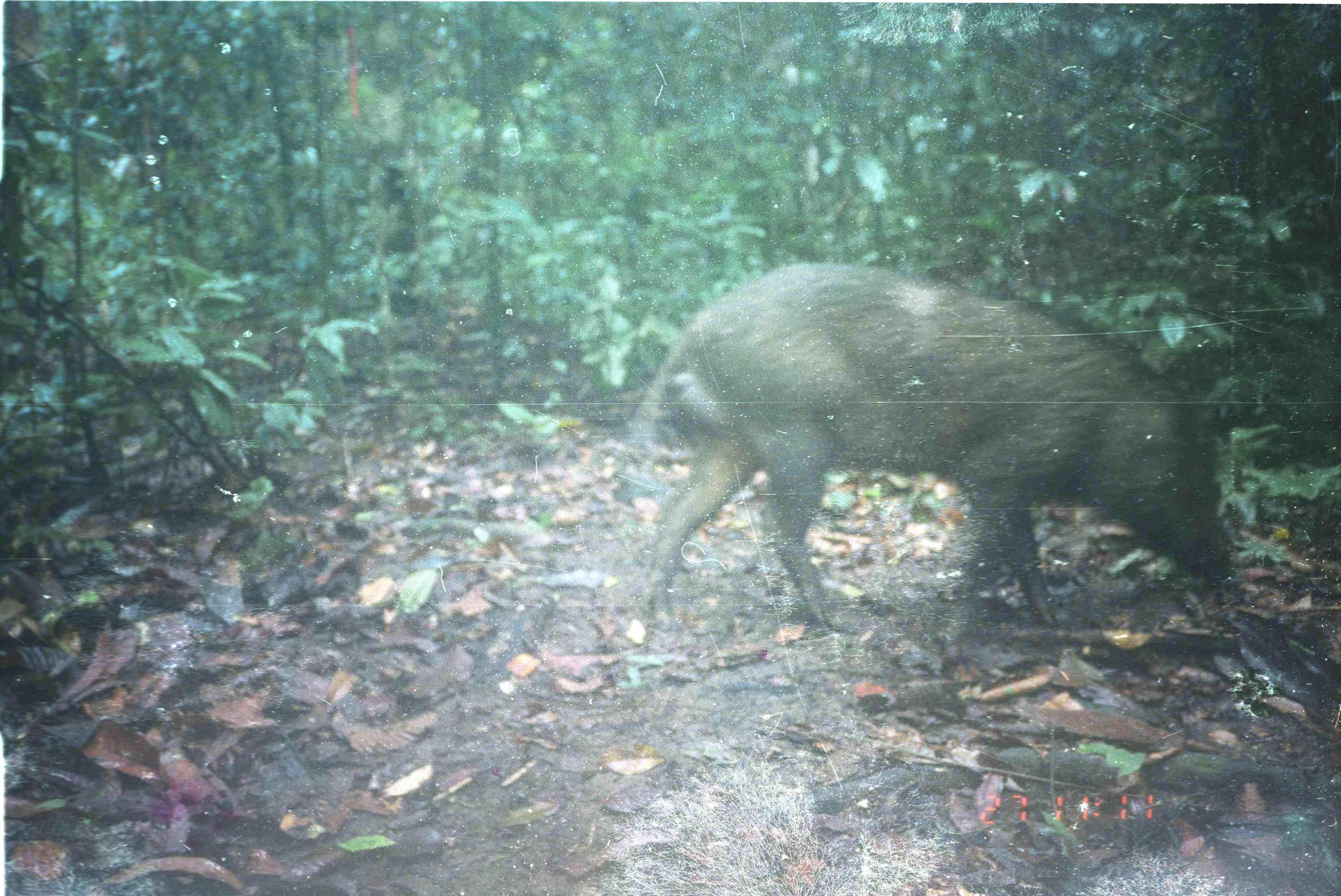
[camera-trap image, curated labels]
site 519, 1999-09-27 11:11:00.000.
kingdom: Animalia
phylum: Chordata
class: Mammalia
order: Artiodactyla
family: Suidae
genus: Sus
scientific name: Sus scrofa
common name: wild boar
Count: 1.